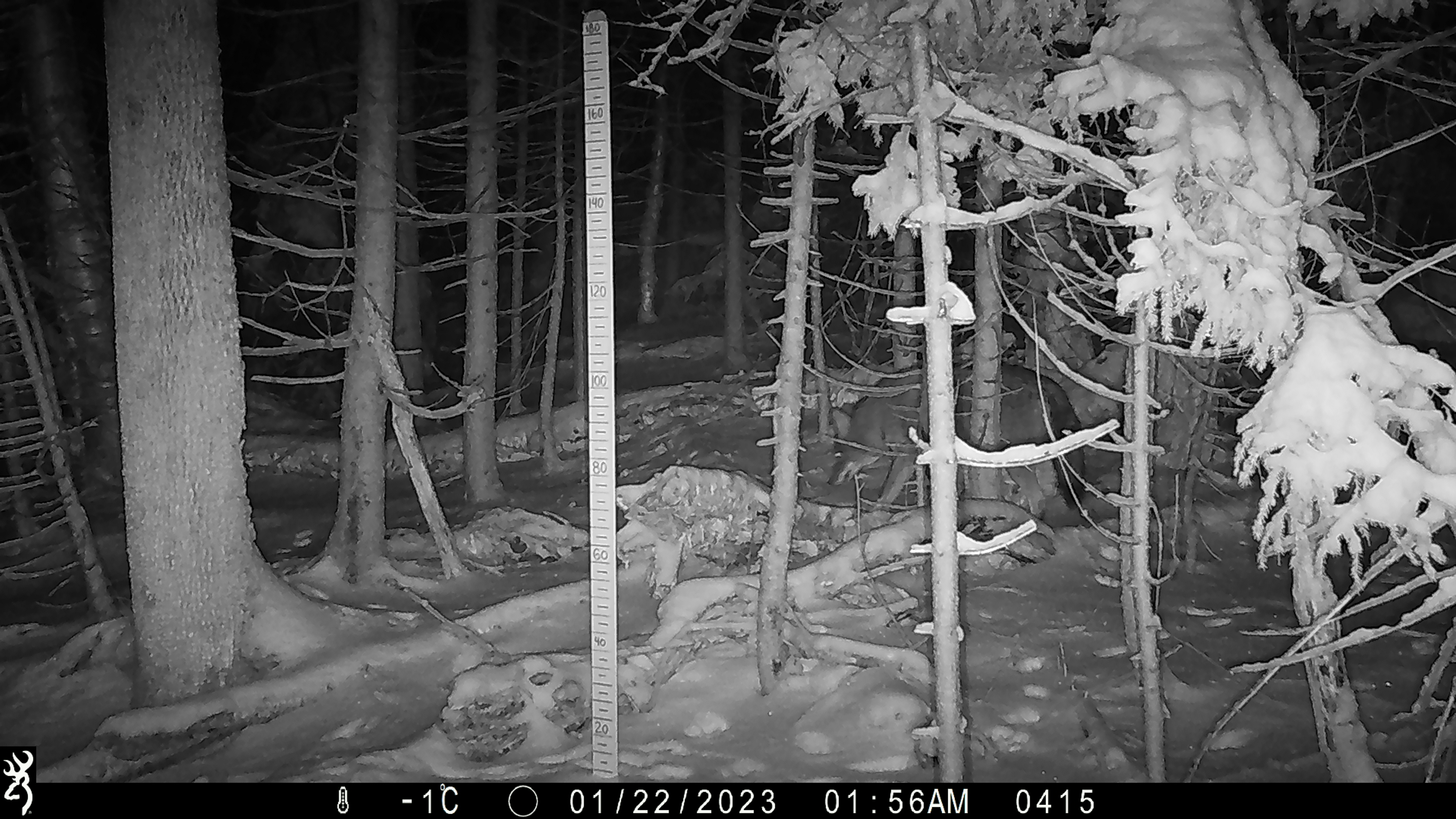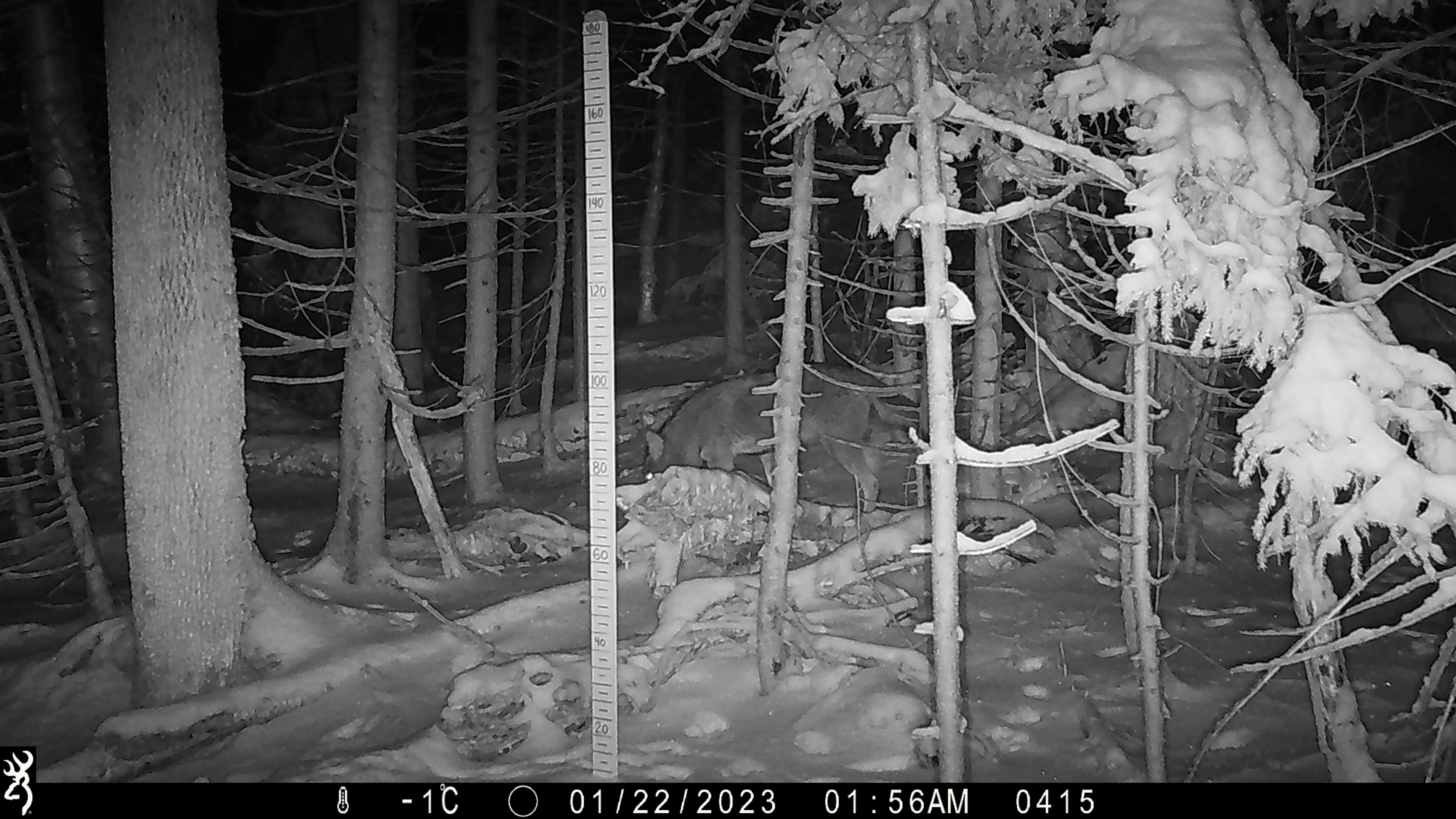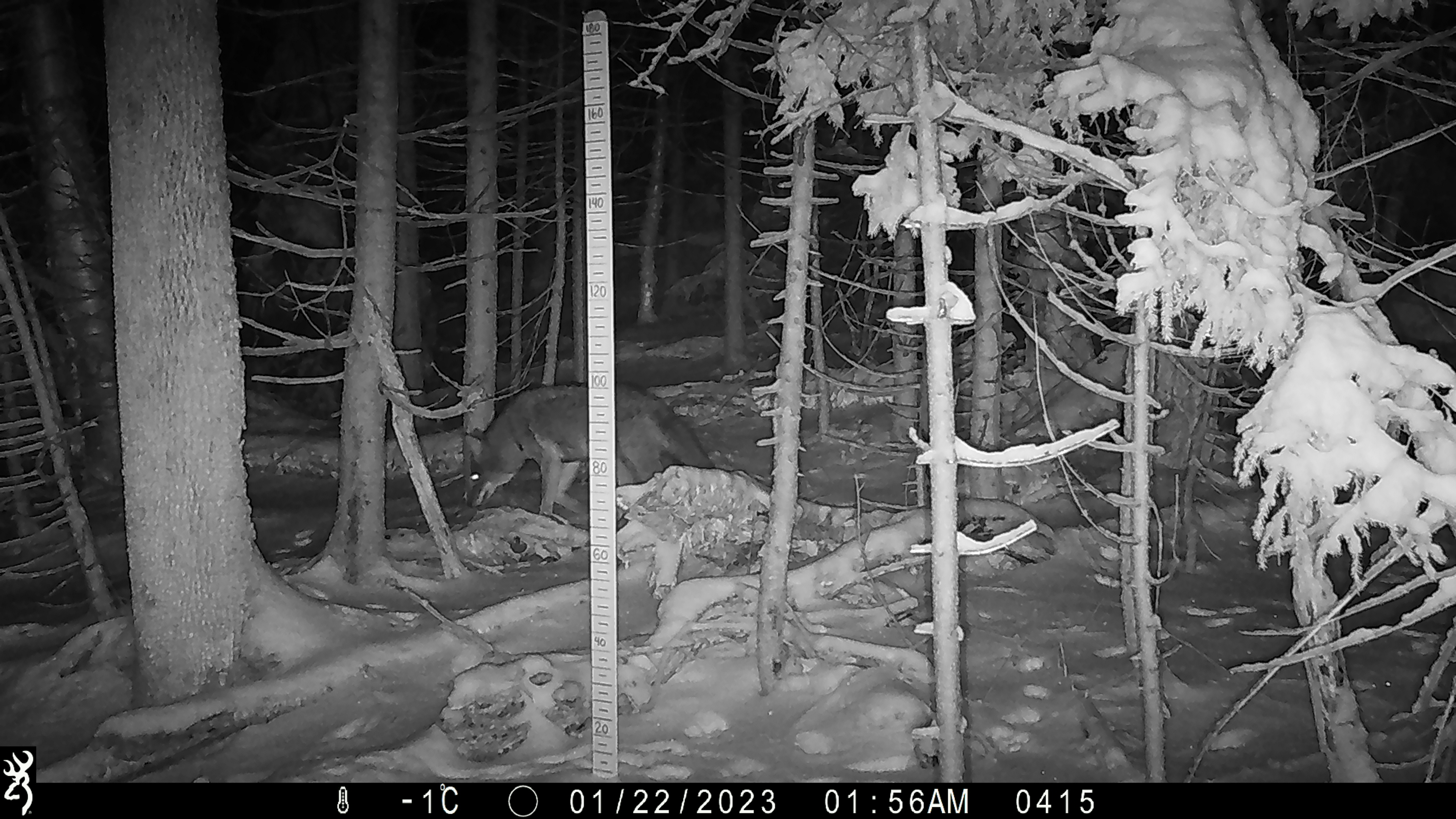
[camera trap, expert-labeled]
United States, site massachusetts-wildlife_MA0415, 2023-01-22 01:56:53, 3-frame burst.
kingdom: Animalia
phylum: Chordata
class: Mammalia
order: Carnivora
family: Canidae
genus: Canis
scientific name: Canis latrans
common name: coyote